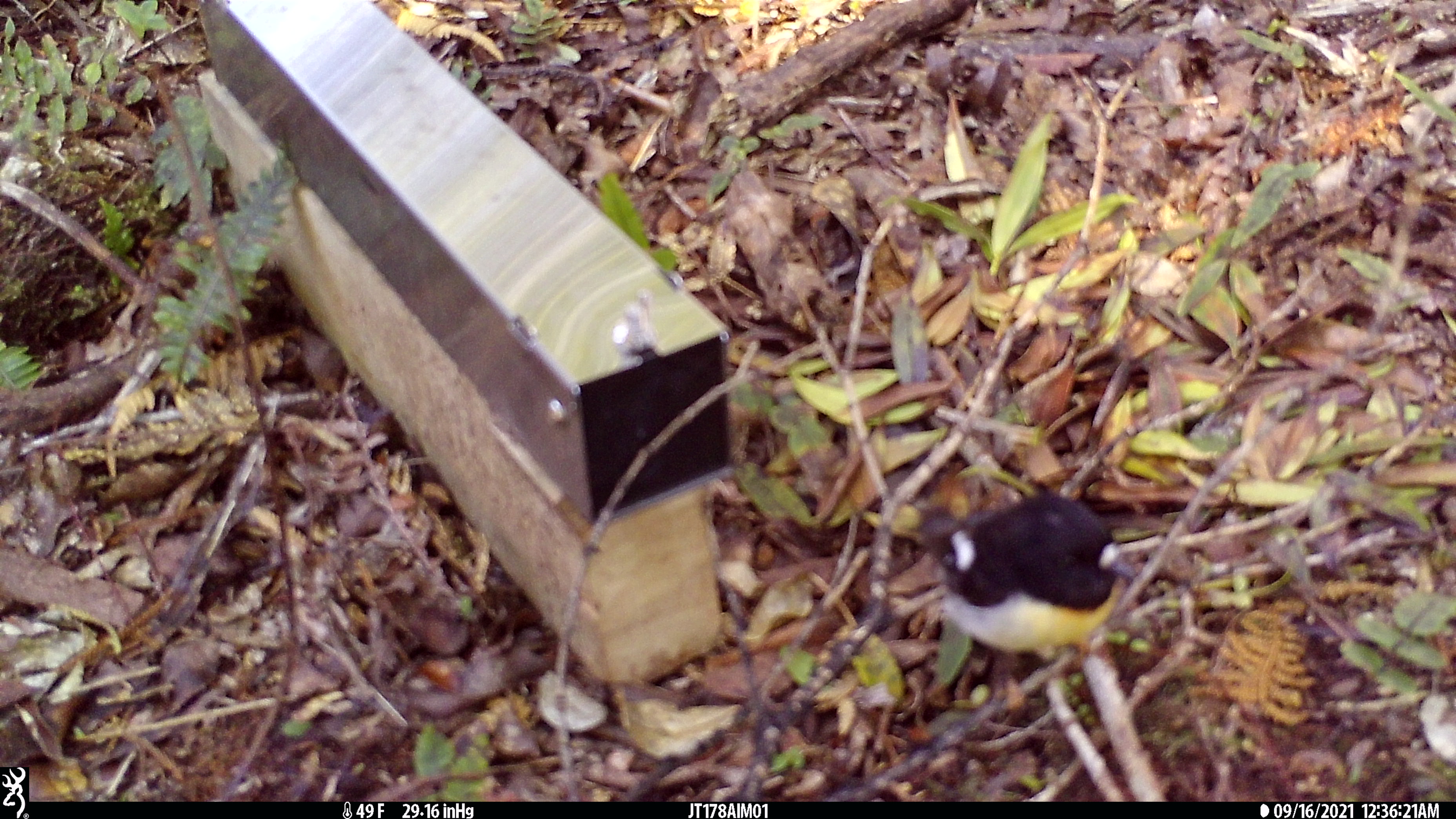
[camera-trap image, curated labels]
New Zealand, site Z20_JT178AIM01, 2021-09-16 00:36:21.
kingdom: Animalia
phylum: Chordata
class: Aves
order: Passeriformes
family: Petroicidae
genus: Petroica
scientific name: Petroica macrocephala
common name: tomtit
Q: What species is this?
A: Tomtit (Petroica macrocephala).